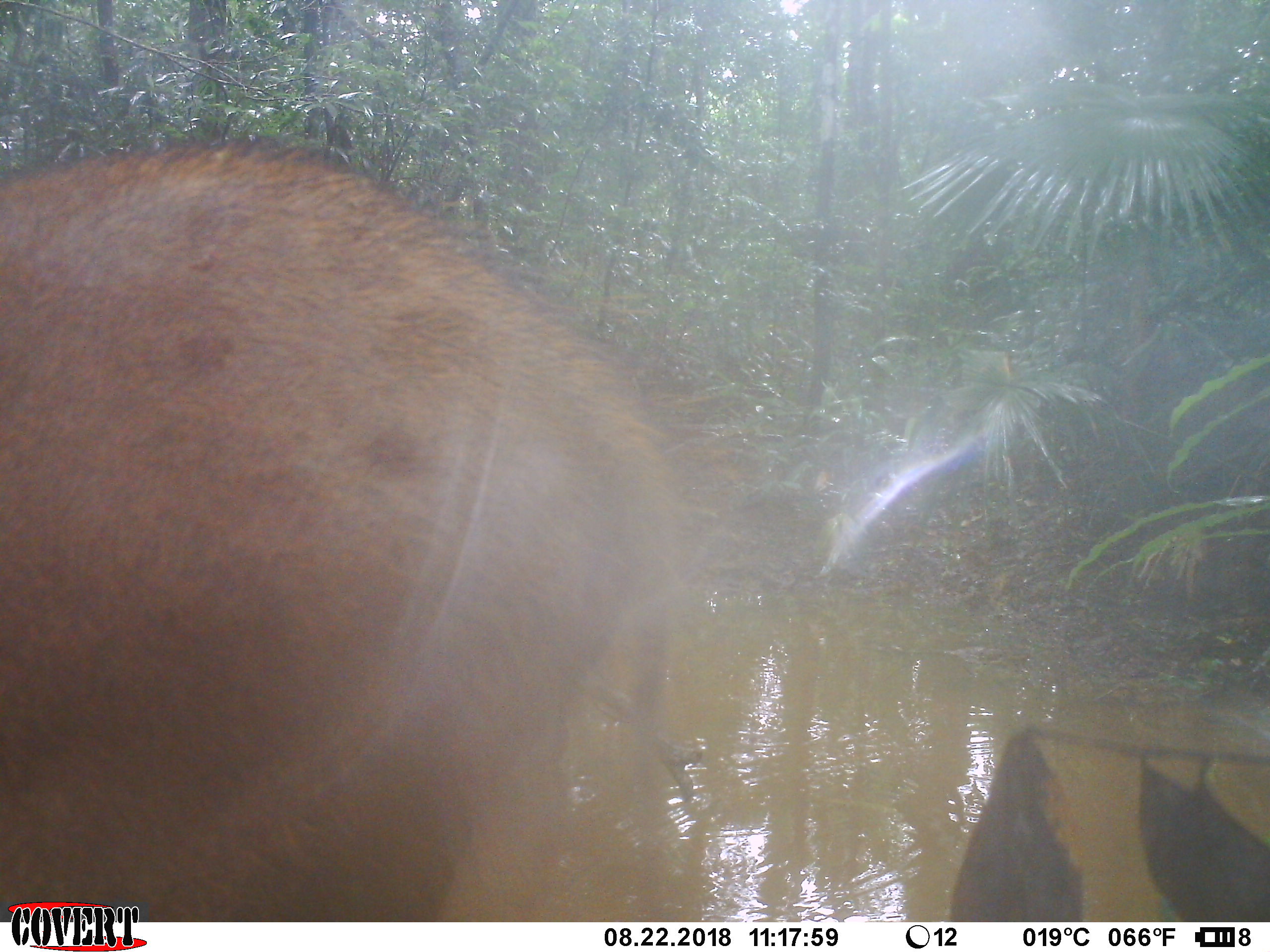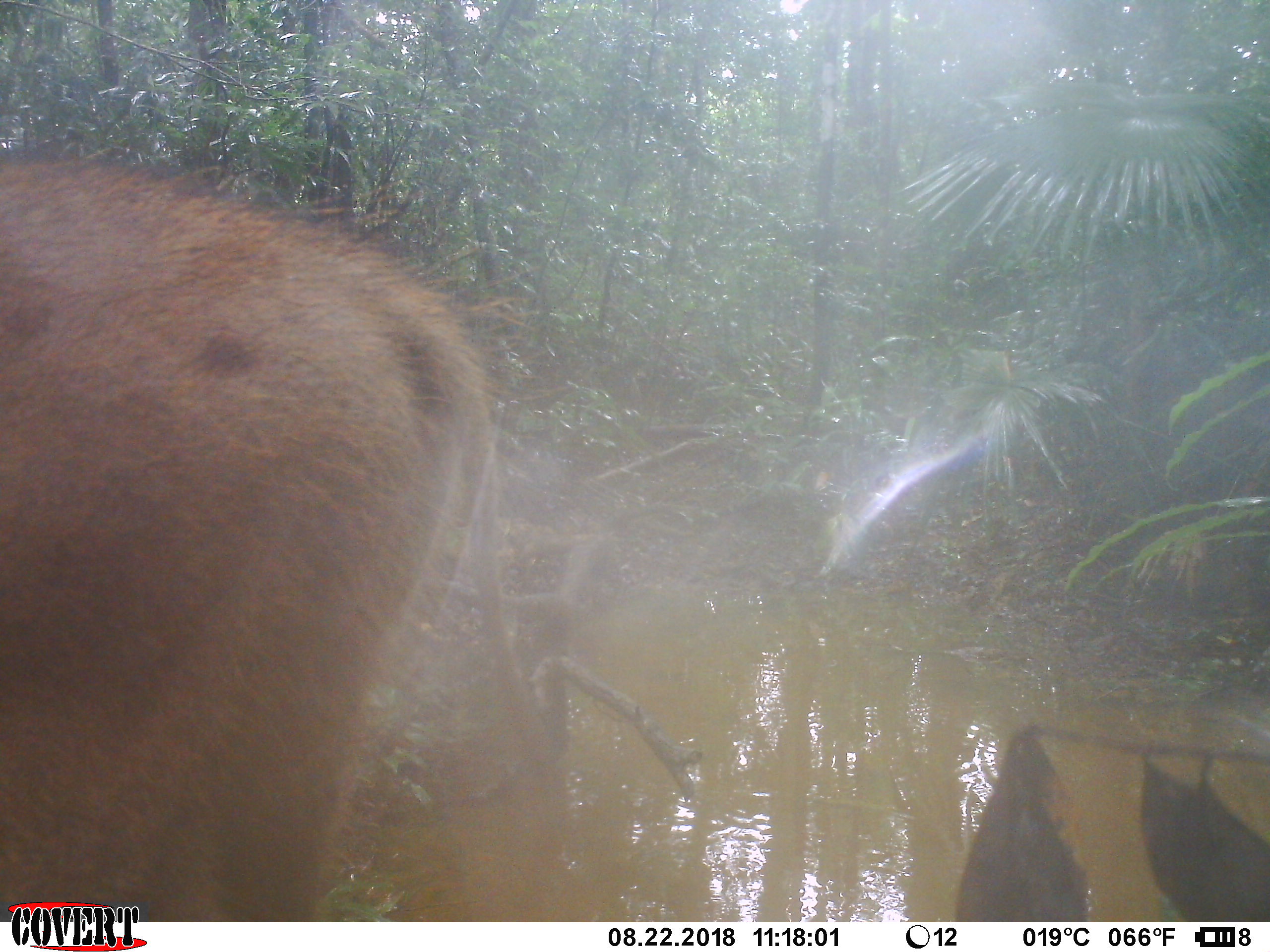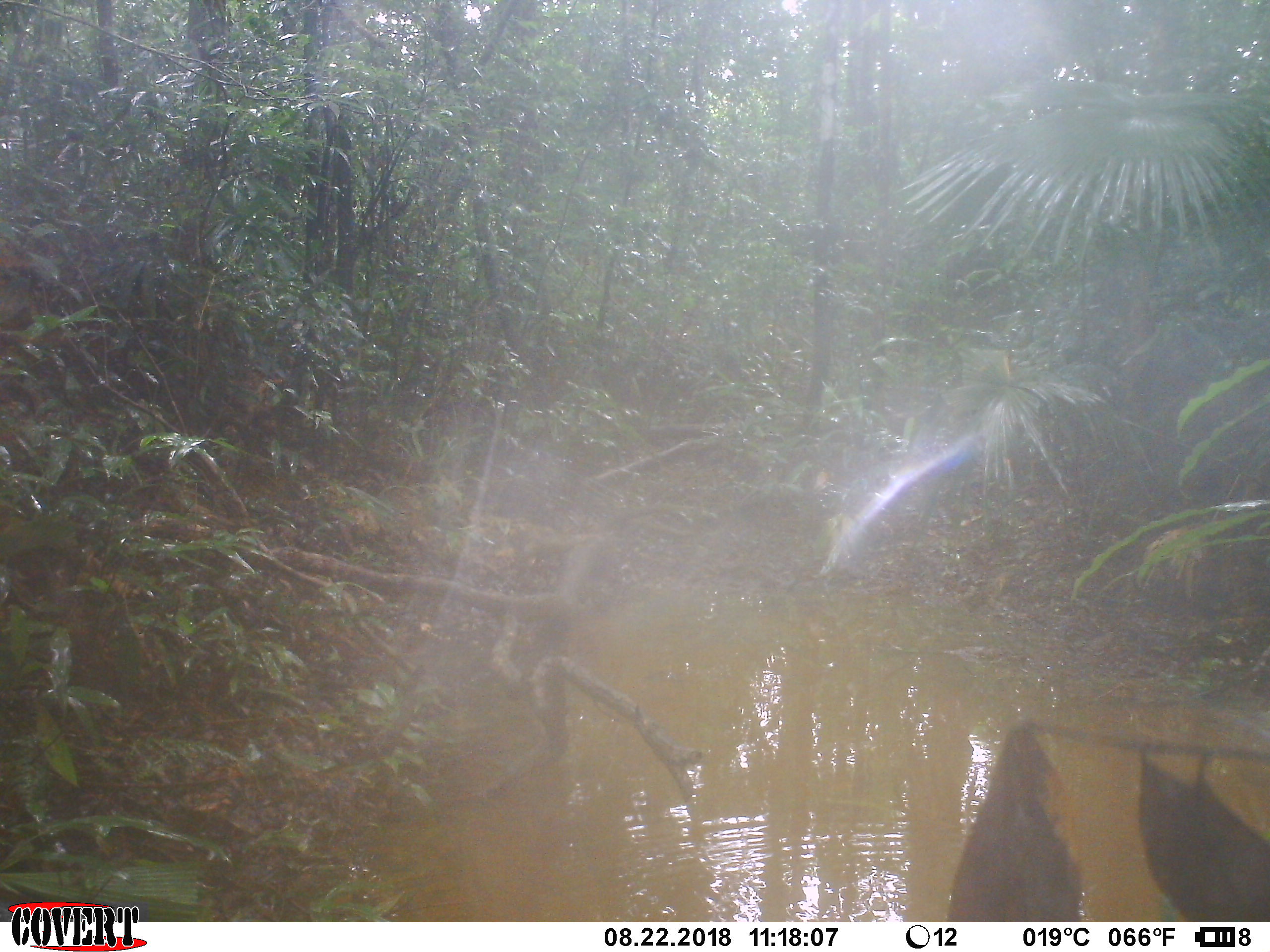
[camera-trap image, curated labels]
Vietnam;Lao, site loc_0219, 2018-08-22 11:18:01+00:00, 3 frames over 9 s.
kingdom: Animalia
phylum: Chordata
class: Mammalia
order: Artiodactyla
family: Suidae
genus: Sus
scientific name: Sus scrofa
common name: eurasian wild pig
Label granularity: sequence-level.